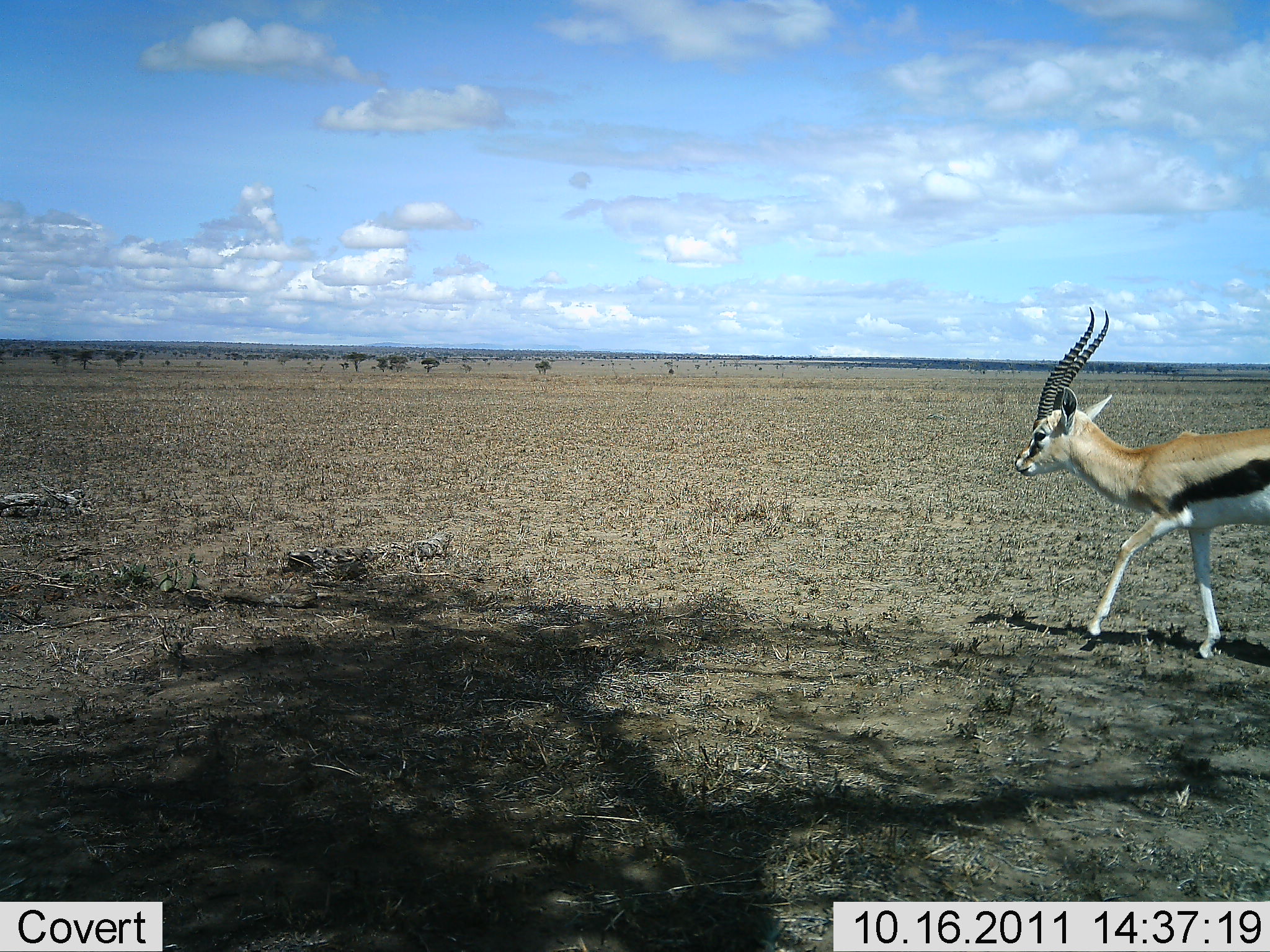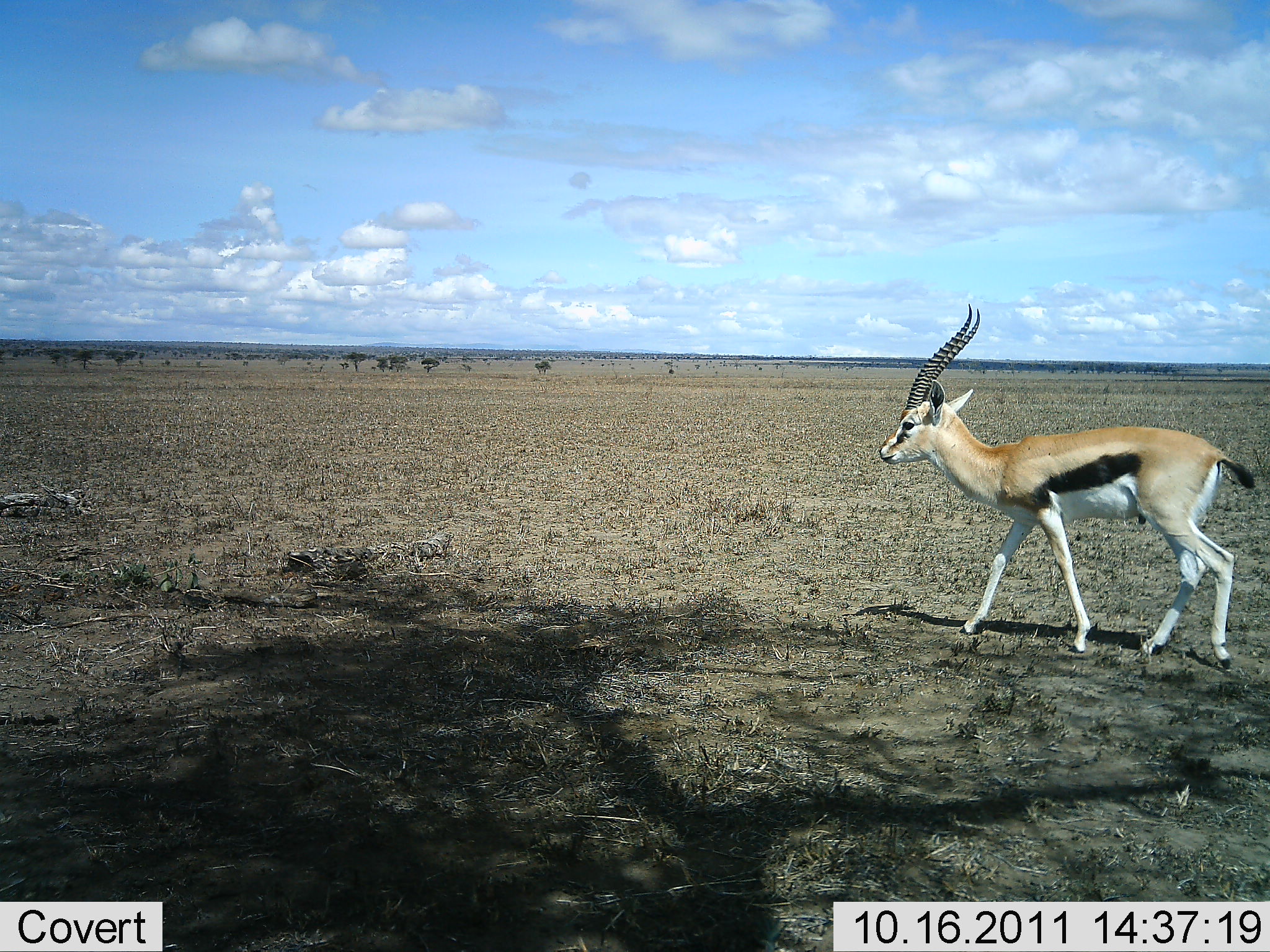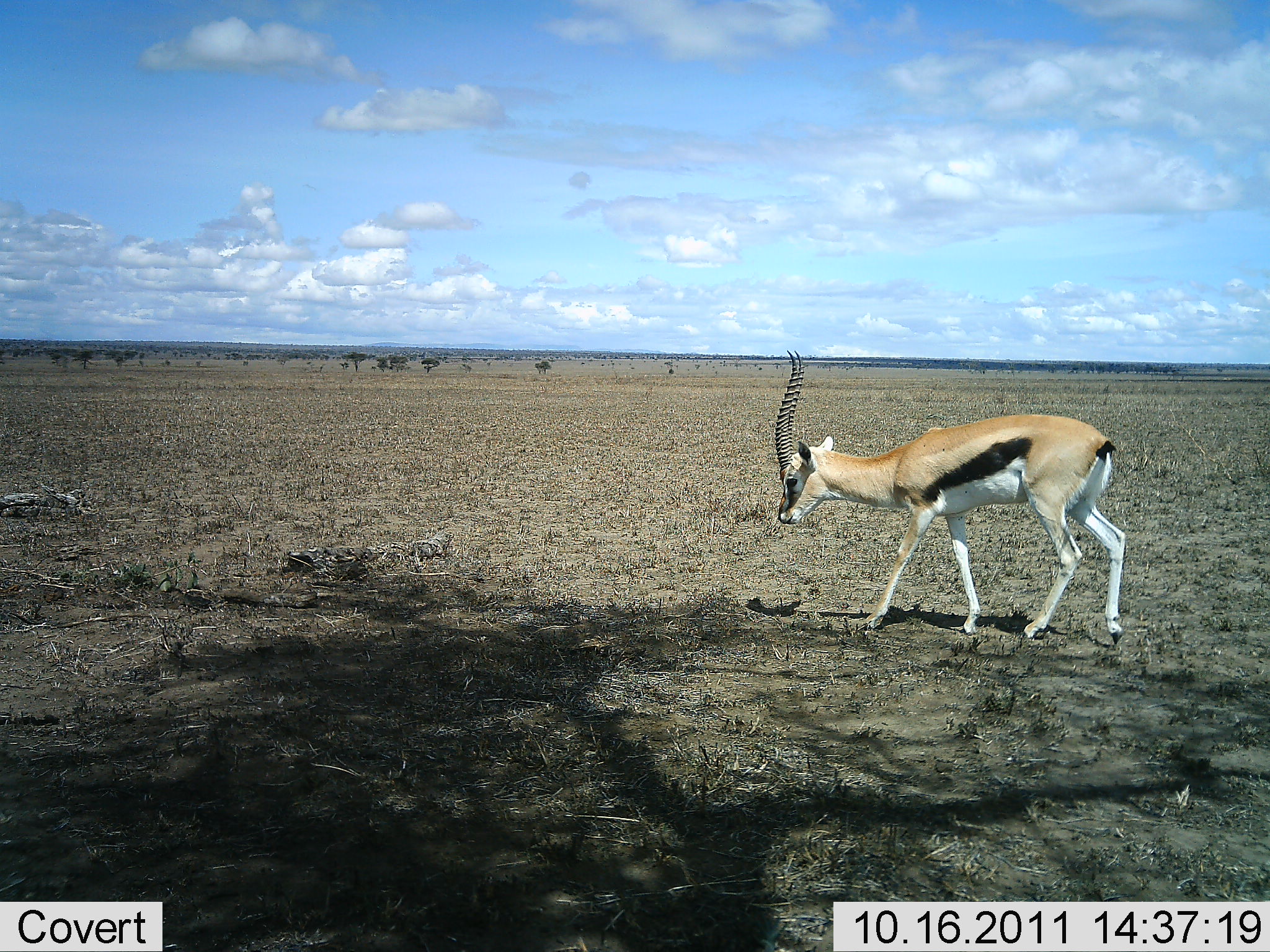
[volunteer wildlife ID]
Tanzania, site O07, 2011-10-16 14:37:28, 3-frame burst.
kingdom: Animalia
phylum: Chordata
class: Mammalia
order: Artiodactyla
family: Bovidae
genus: Eudorcas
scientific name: Eudorcas thomsonii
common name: thomson's gazelle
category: gazellethomsons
Gazellethomsons (thomson's gazelle) (Eudorcas thomsonii), count 1. Behavior (volunteer vote fractions): standing 8%, resting 0%, moving 100%, interacting 0%. Young present (vote fraction): 0%. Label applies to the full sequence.